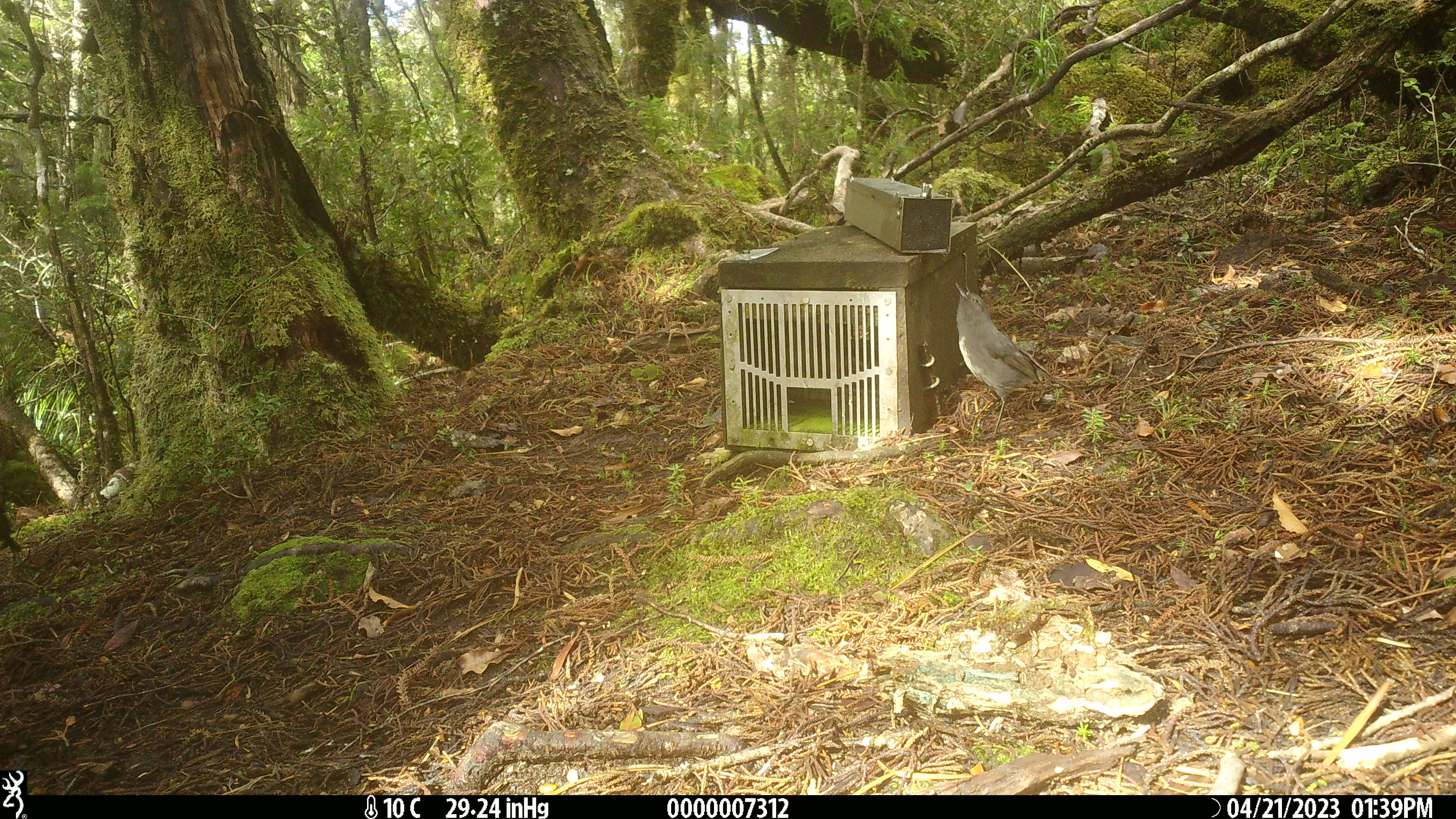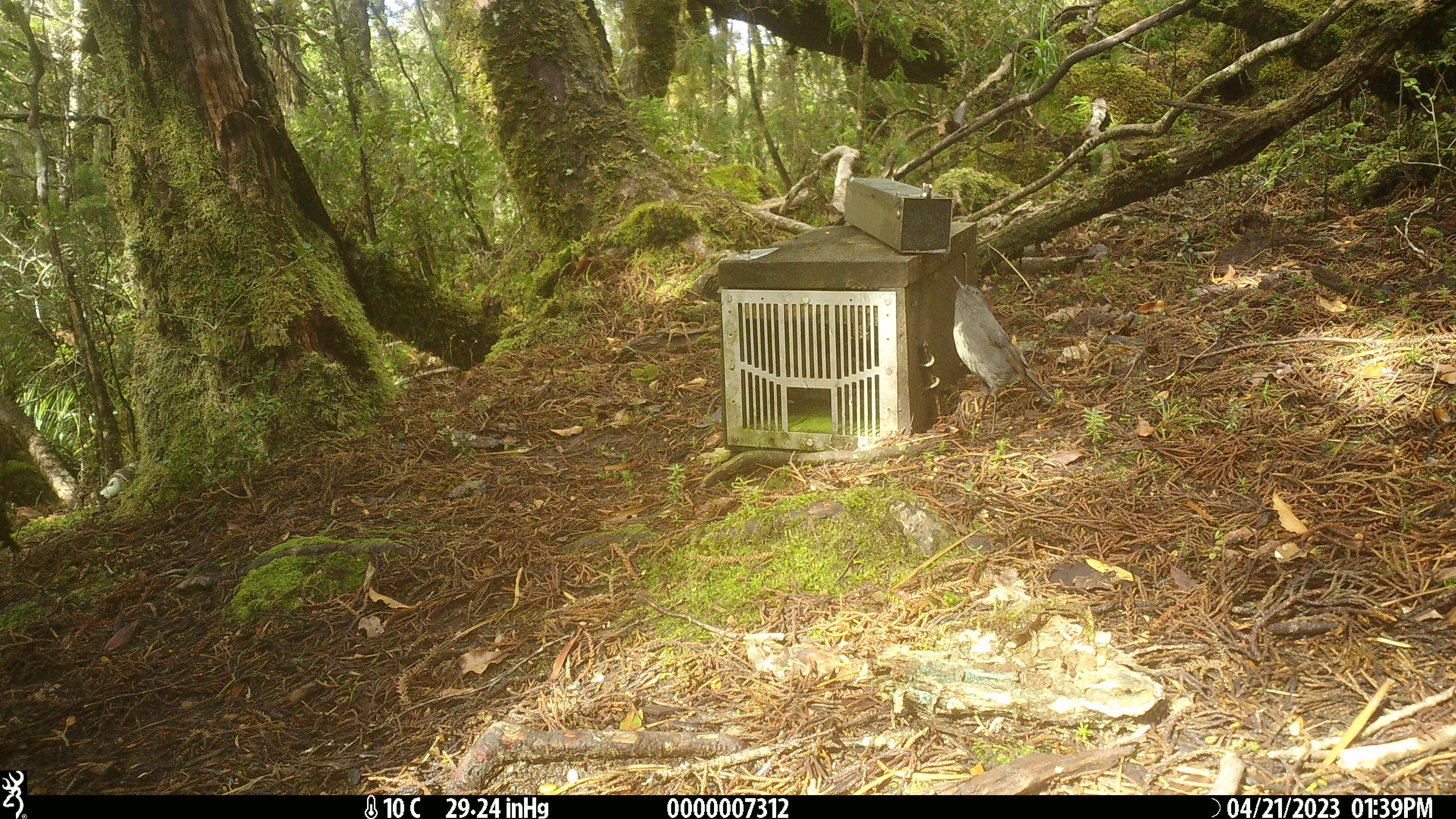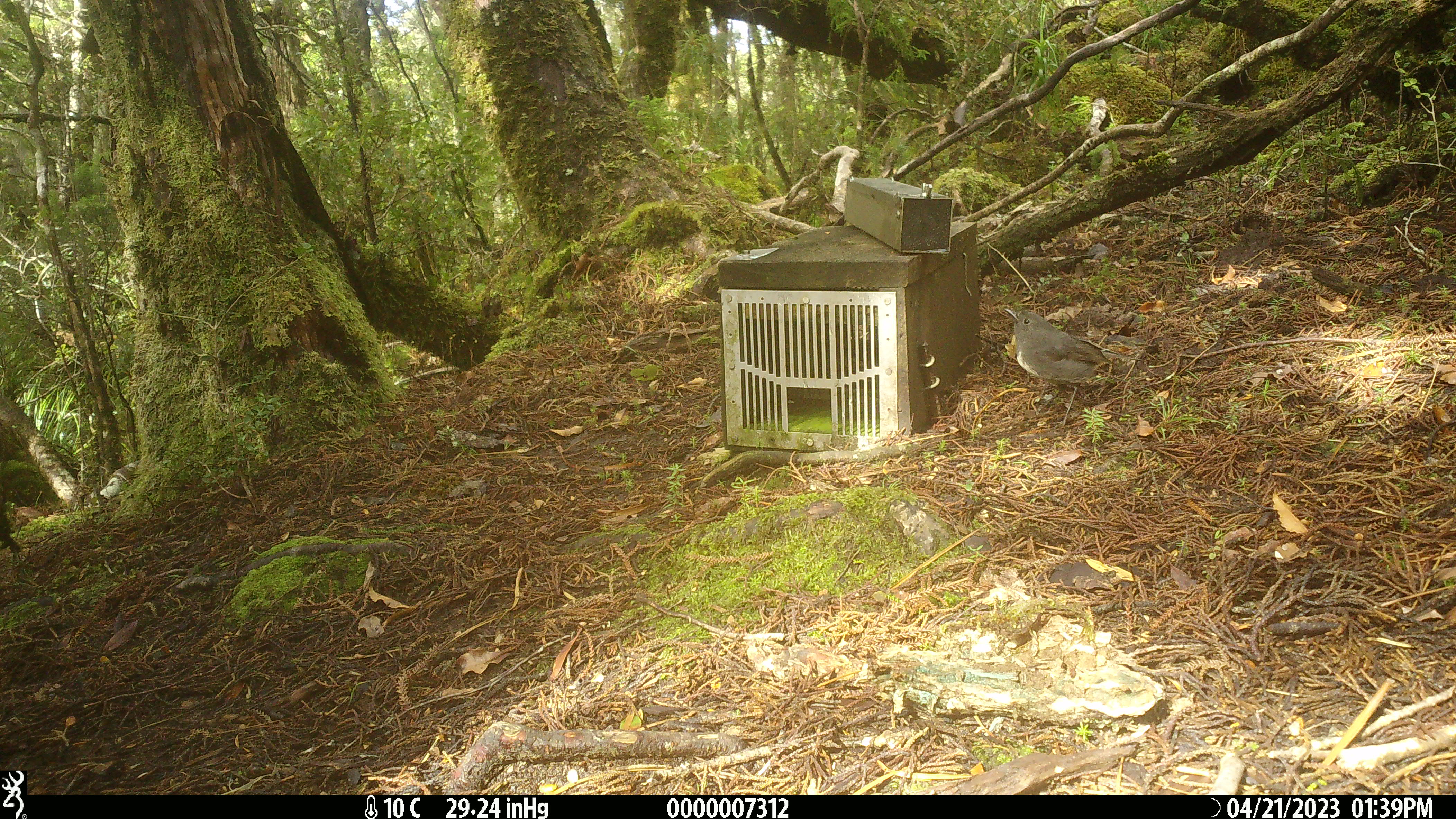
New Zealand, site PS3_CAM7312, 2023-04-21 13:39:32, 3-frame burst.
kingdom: Animalia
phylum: Chordata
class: Aves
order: Passeriformes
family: Petroicidae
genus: Petroica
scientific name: Petroica australis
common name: new zealand robin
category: robin